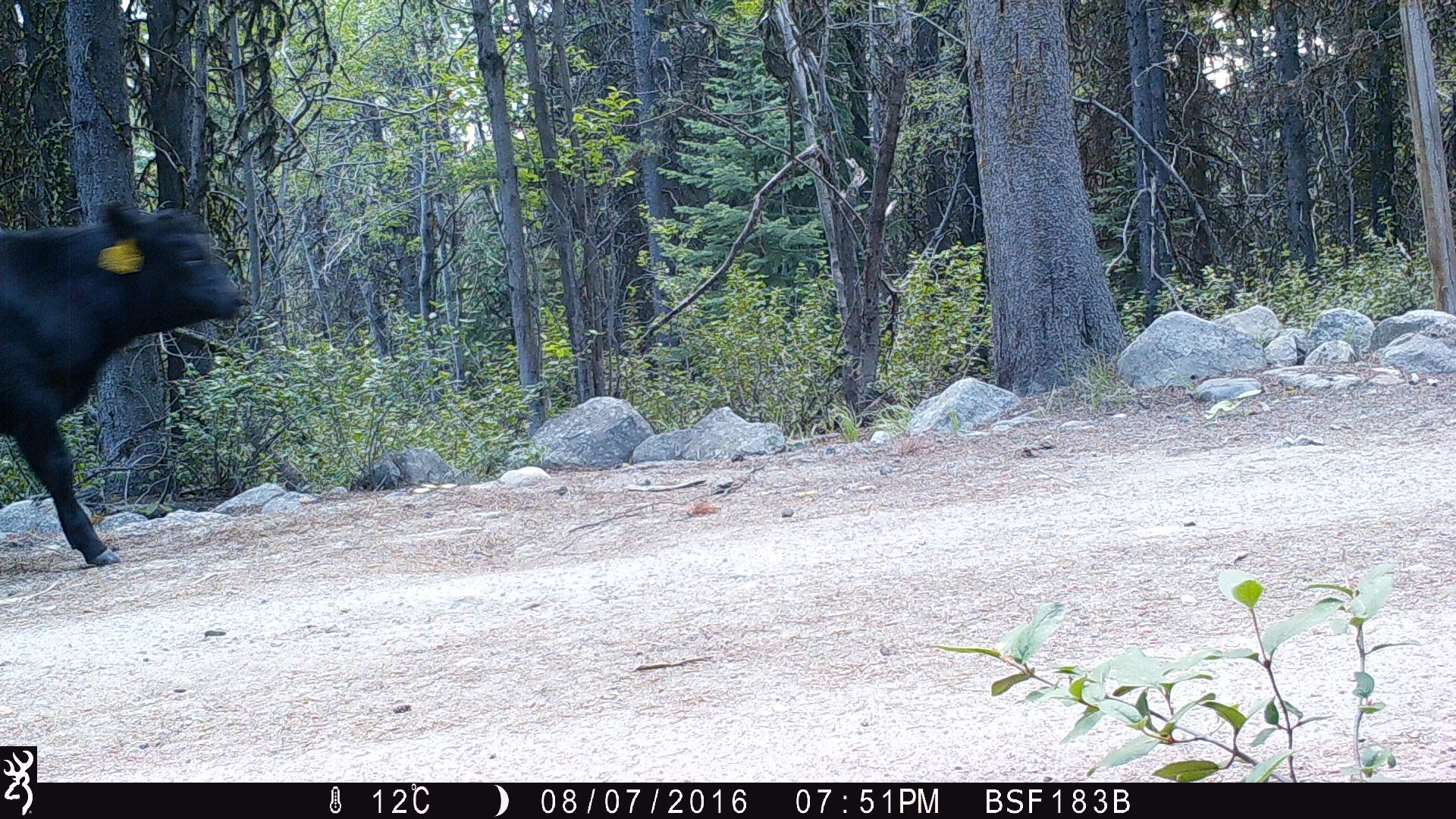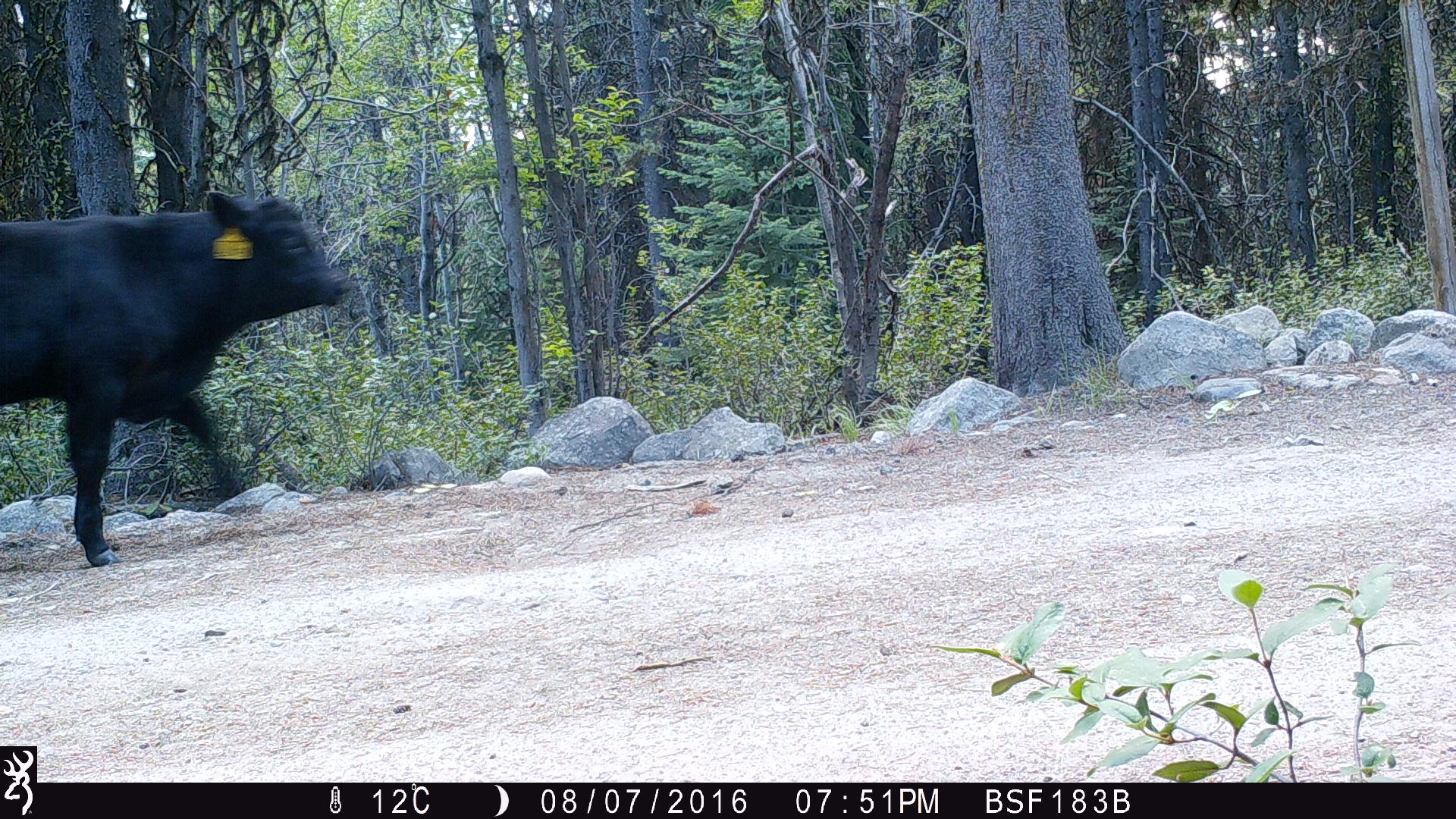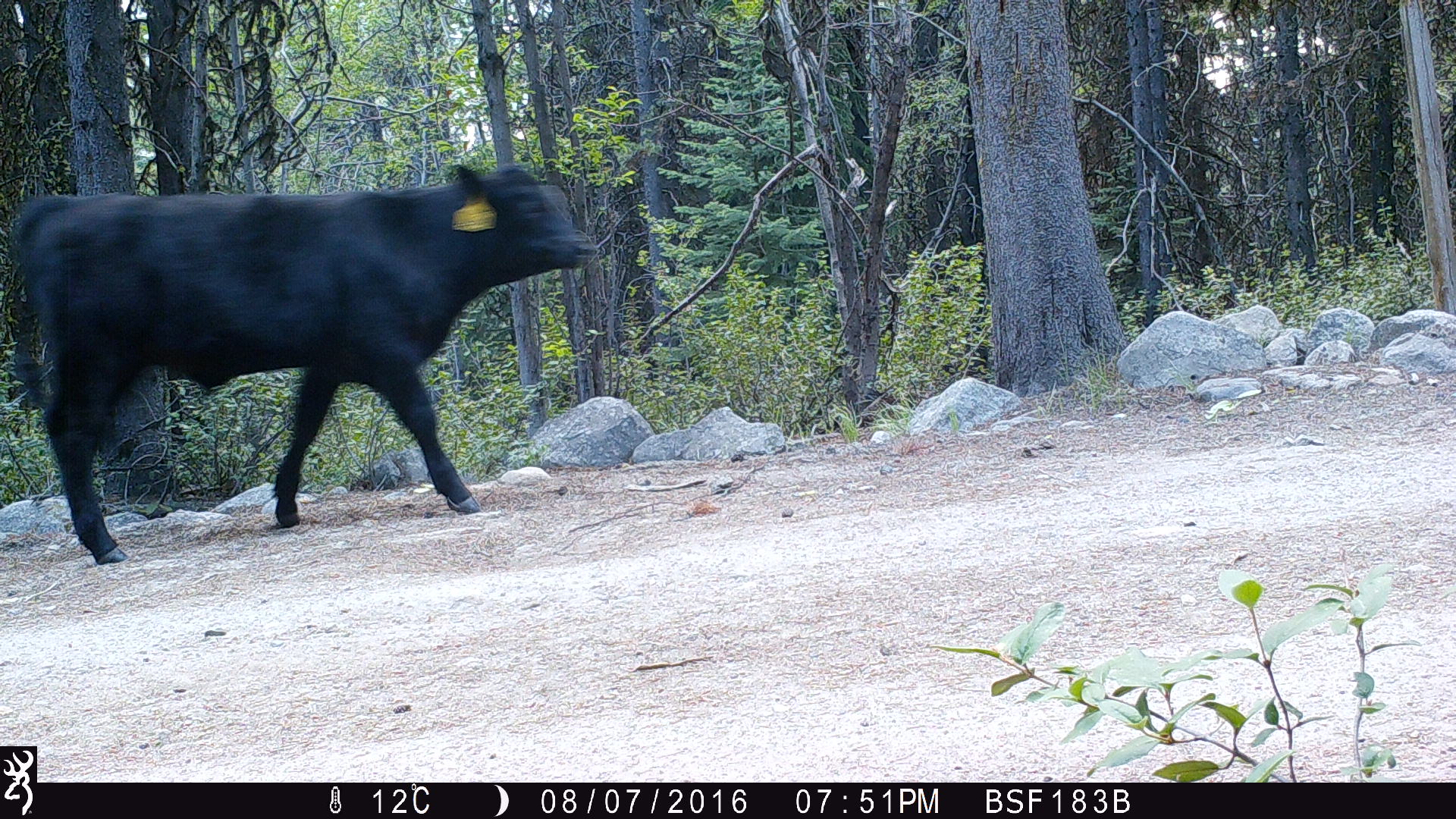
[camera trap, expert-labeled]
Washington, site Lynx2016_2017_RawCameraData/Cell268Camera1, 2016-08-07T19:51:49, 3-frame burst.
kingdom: Animalia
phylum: Chordata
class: Mammalia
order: Artiodactyla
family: Bovidae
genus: Bos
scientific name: Bos taurus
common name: domestic cattle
Domestic cattle (Bos taurus). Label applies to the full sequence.